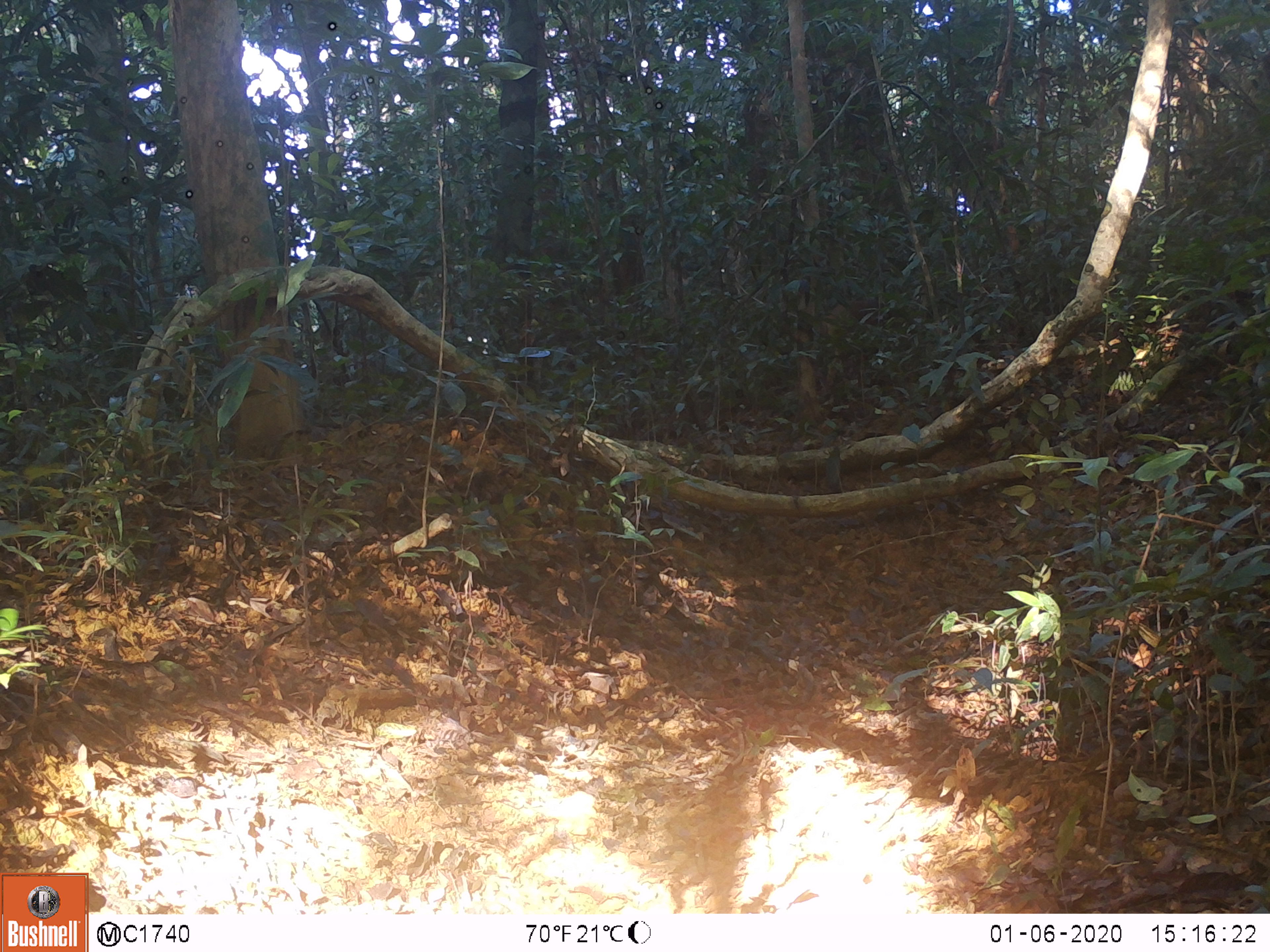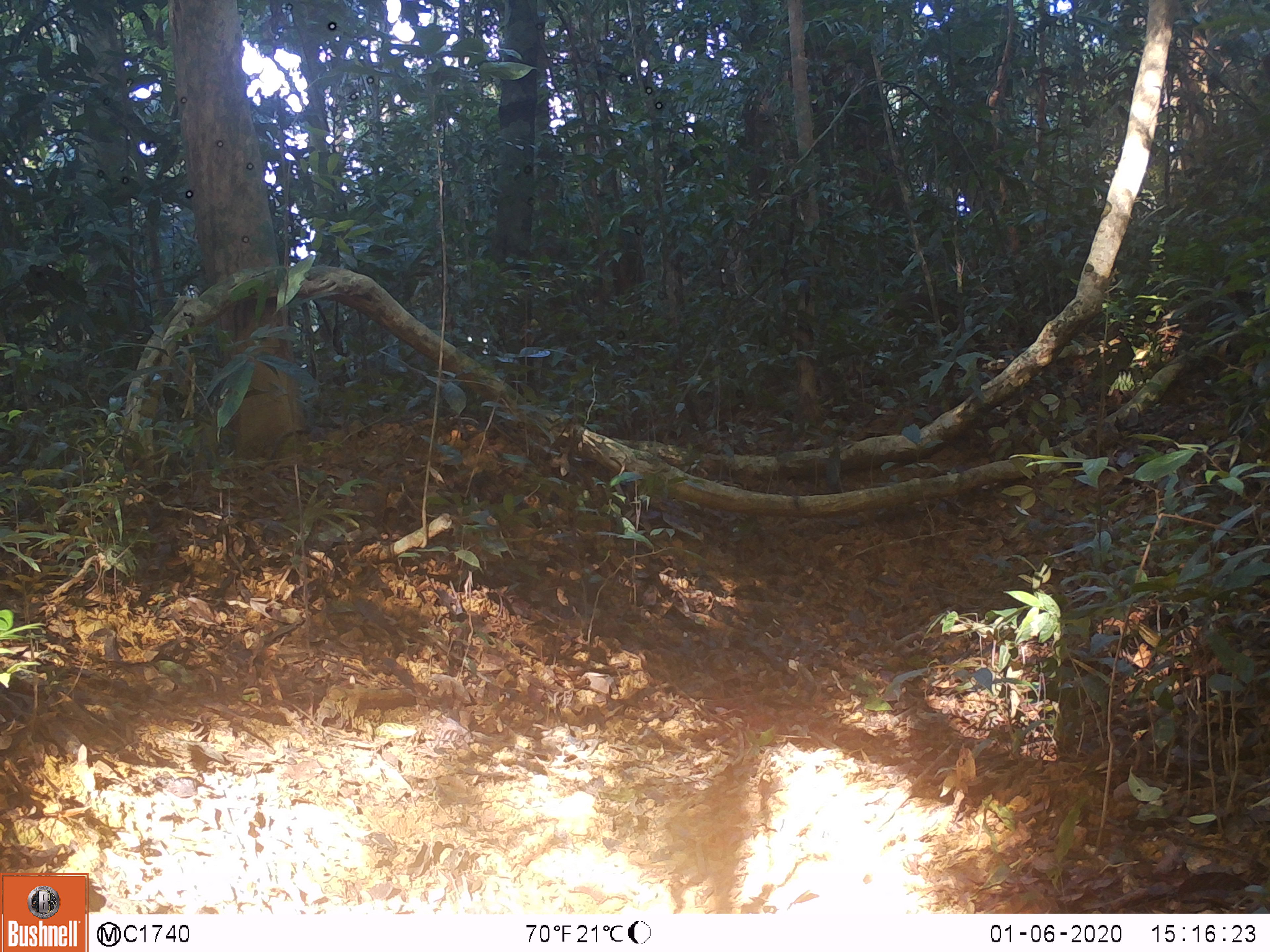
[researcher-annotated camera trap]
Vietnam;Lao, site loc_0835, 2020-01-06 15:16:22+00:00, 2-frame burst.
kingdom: Animalia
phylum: Chordata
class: Mammalia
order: Artiodactyla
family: Suidae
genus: Sus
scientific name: Sus scrofa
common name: eurasian wild pig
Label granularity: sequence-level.